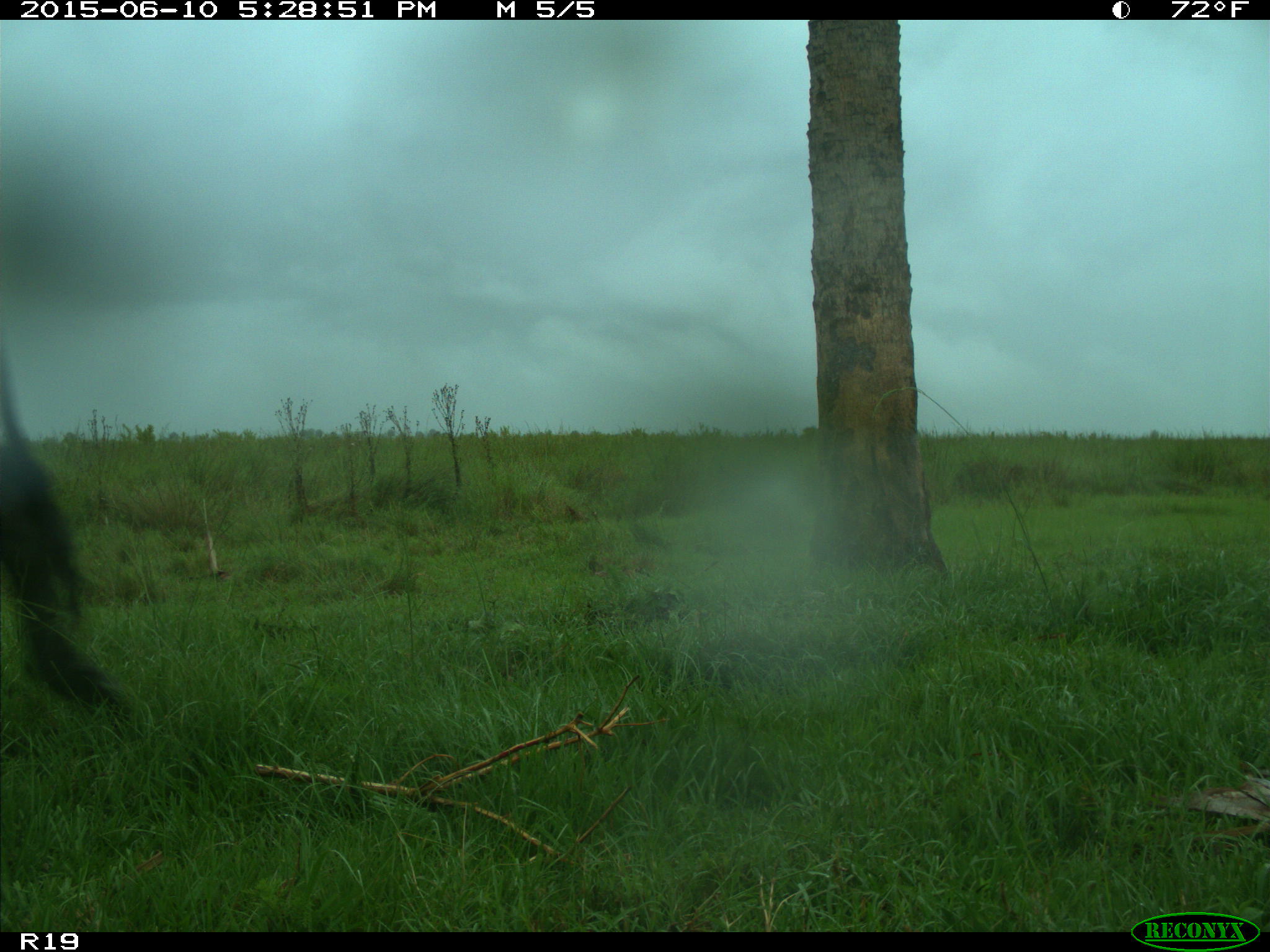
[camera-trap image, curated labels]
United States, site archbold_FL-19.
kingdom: Animalia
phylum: Chordata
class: Mammalia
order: Artiodactyla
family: Bovidae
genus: Bos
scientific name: Bos taurus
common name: domestic cow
Bos taurus (domestic cow).